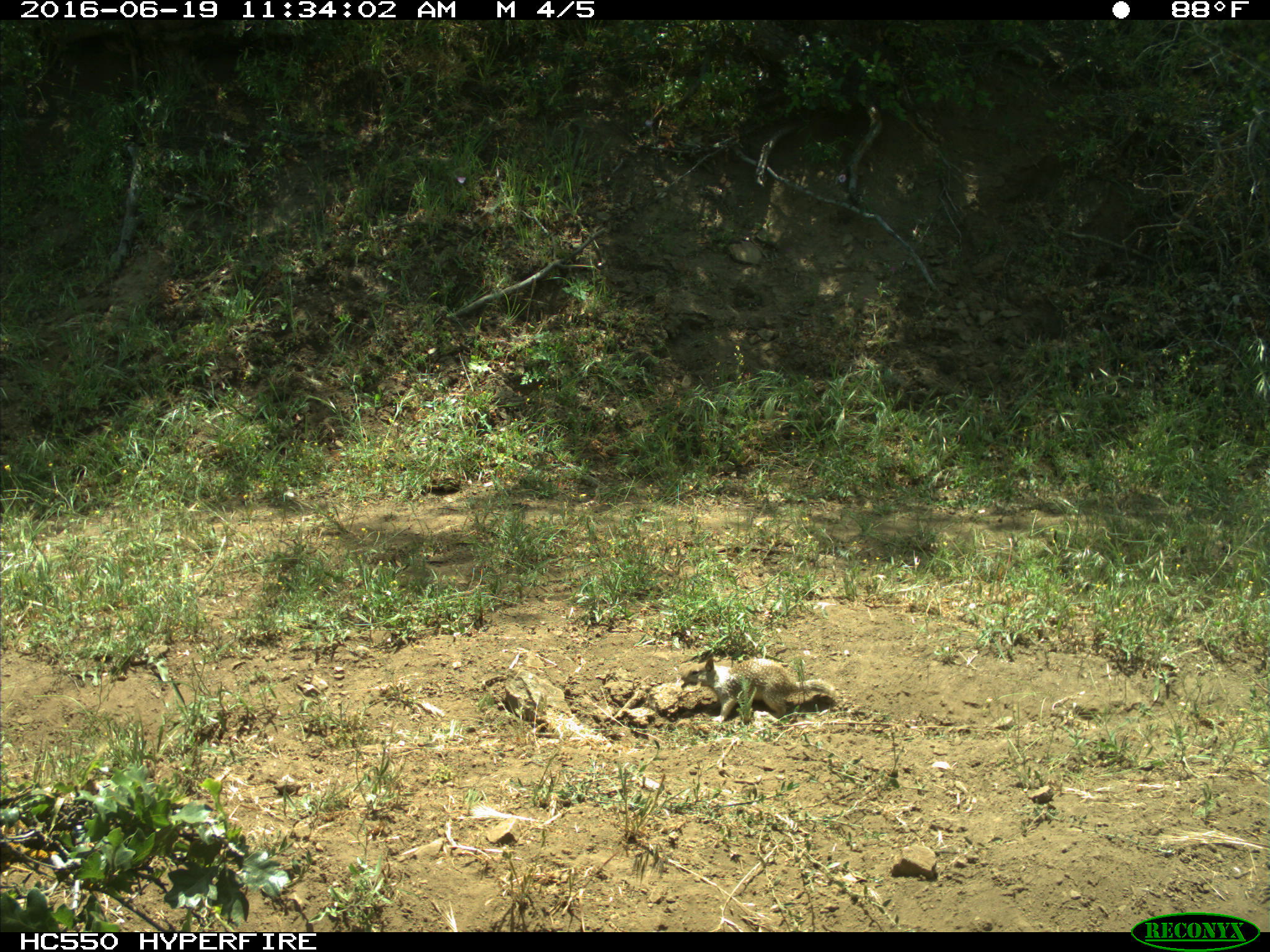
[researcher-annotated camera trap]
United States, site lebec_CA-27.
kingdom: Animalia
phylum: Chordata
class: Mammalia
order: Rodentia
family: Sciuridae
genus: Otospermophilus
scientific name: Otospermophilus beecheyi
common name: california ground squirrel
Otospermophilus beecheyi (california ground squirrel).